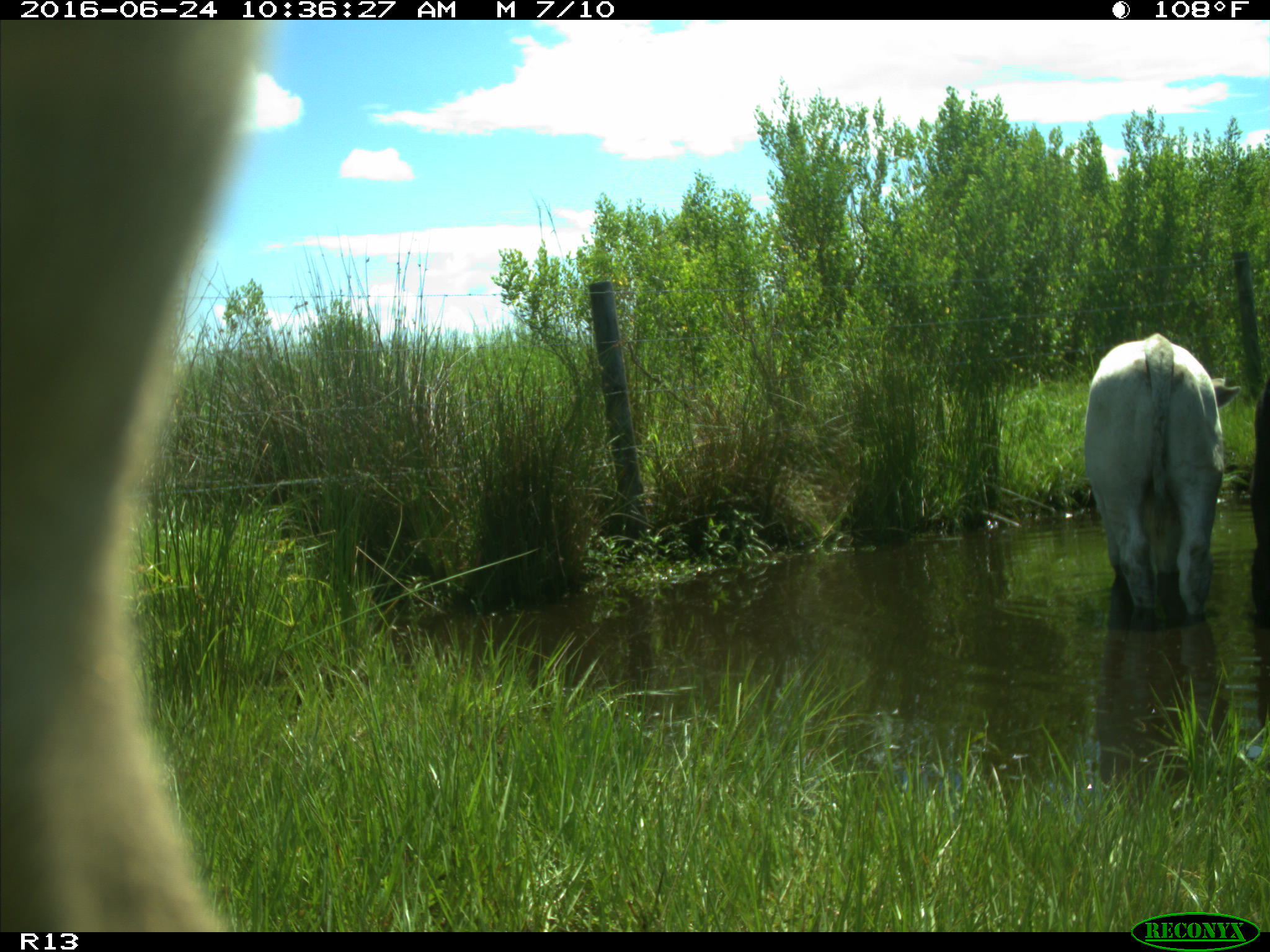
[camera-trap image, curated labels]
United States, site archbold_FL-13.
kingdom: Animalia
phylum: Chordata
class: Mammalia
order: Artiodactyla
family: Bovidae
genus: Bos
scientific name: Bos taurus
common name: domestic cow